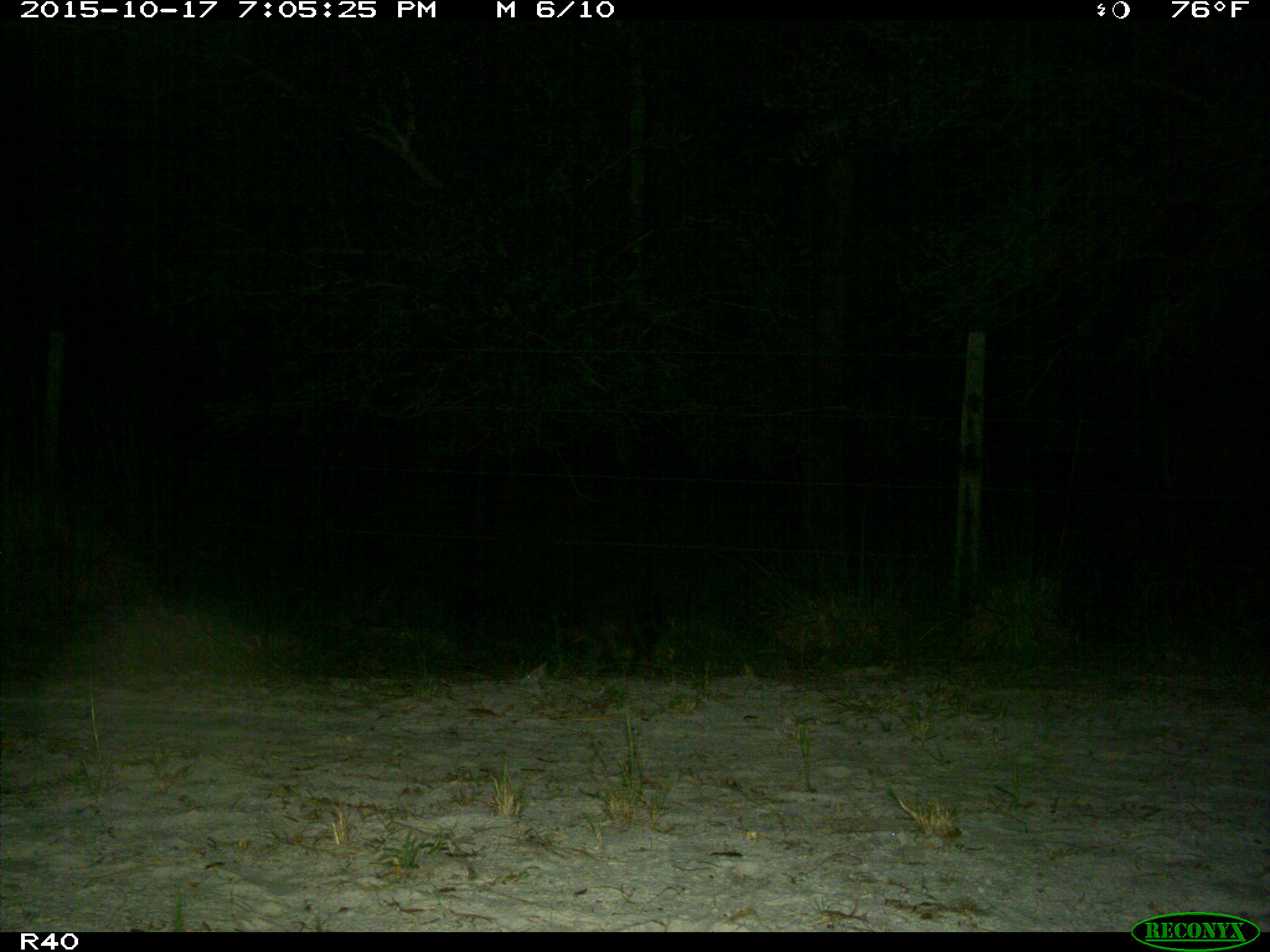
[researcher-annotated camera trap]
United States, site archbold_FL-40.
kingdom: Animalia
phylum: Chordata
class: Mammalia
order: Carnivora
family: Procyonidae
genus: Procyon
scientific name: Procyon lotor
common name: common raccoon